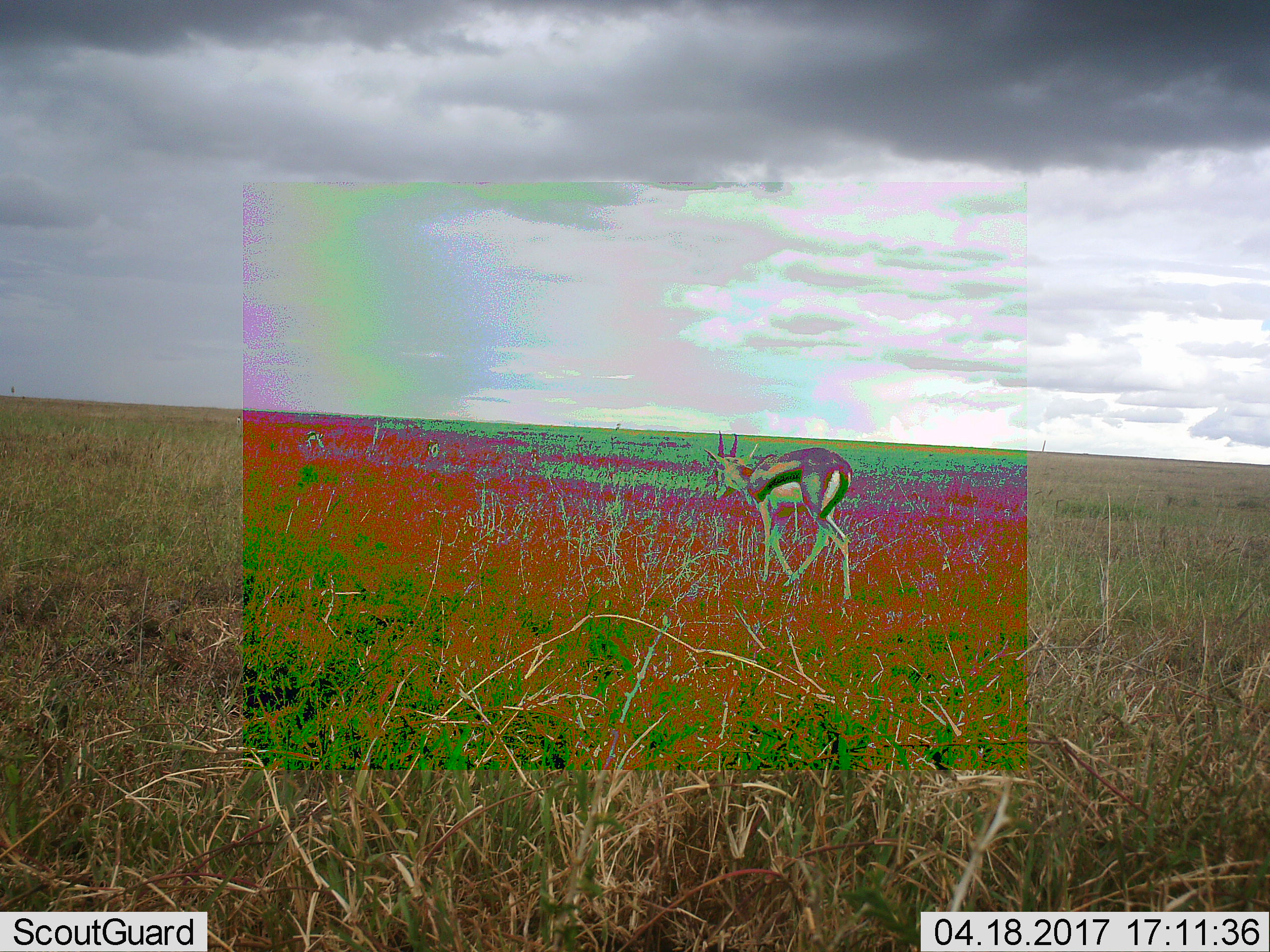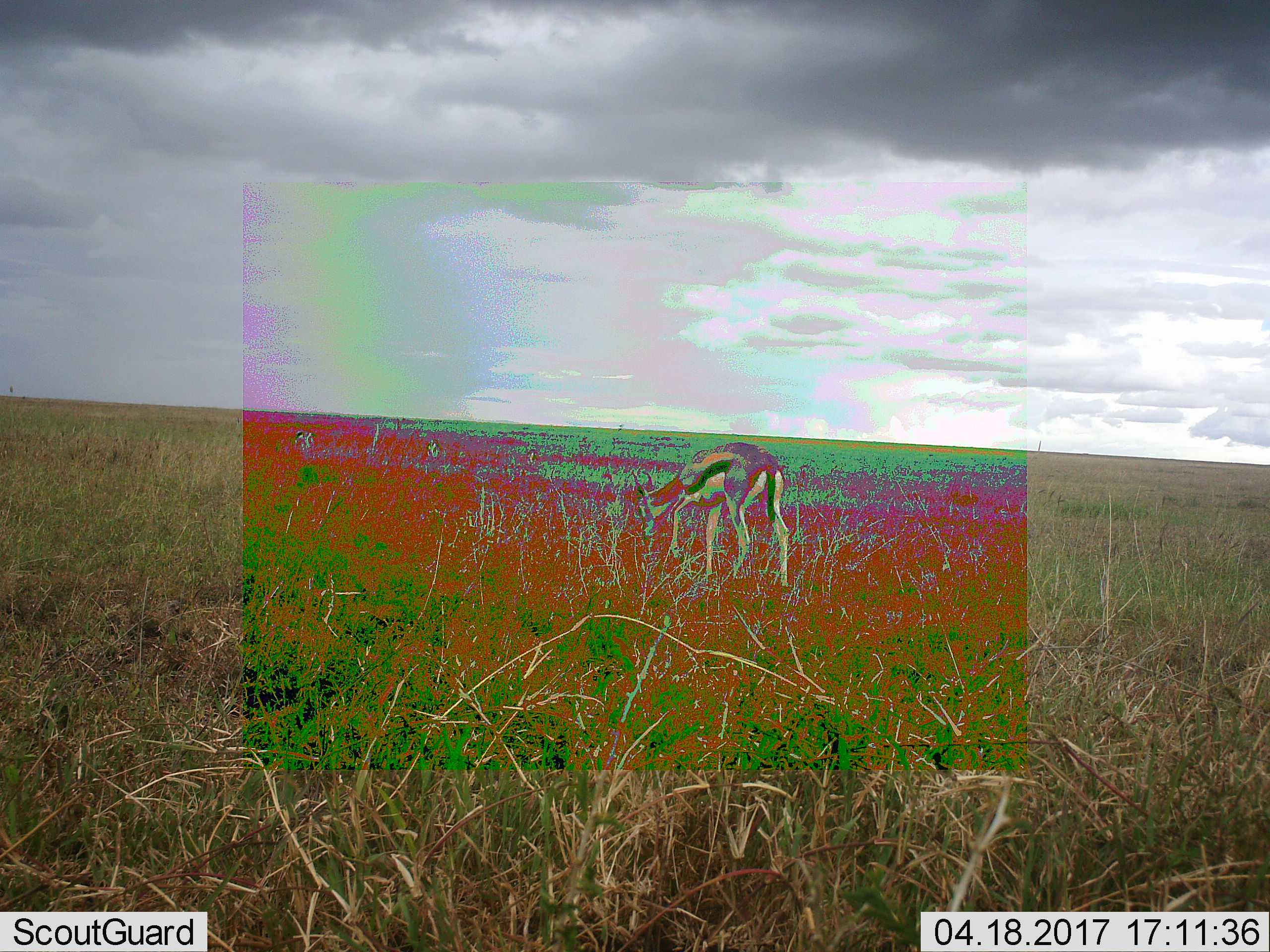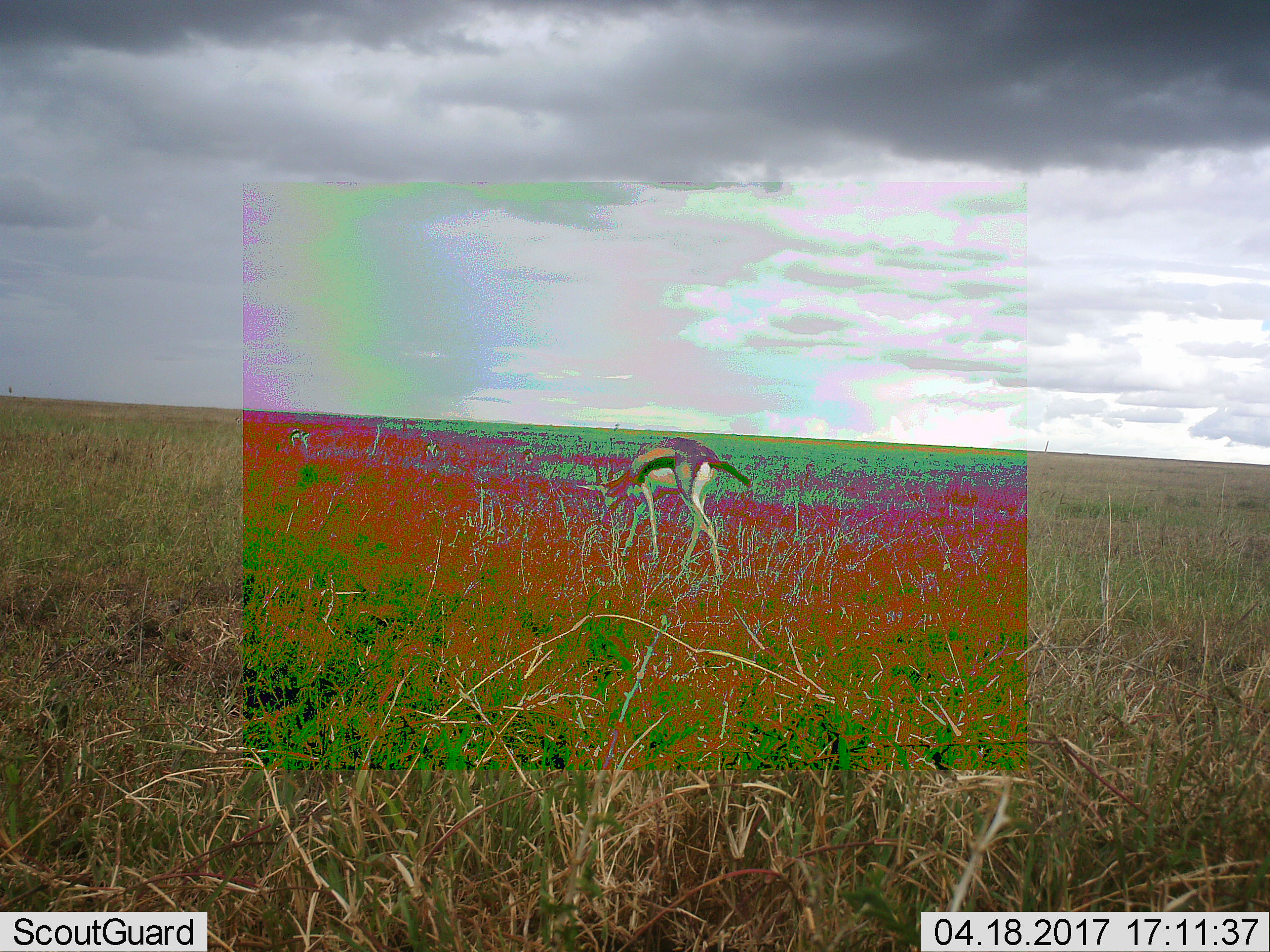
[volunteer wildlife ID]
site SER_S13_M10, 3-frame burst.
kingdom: Animalia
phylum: Chordata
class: Mammalia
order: Artiodactyla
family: Bovidae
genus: Eudorcas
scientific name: Eudorcas thomsonii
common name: thomson's gazelle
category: gazellethomsons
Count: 1.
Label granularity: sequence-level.